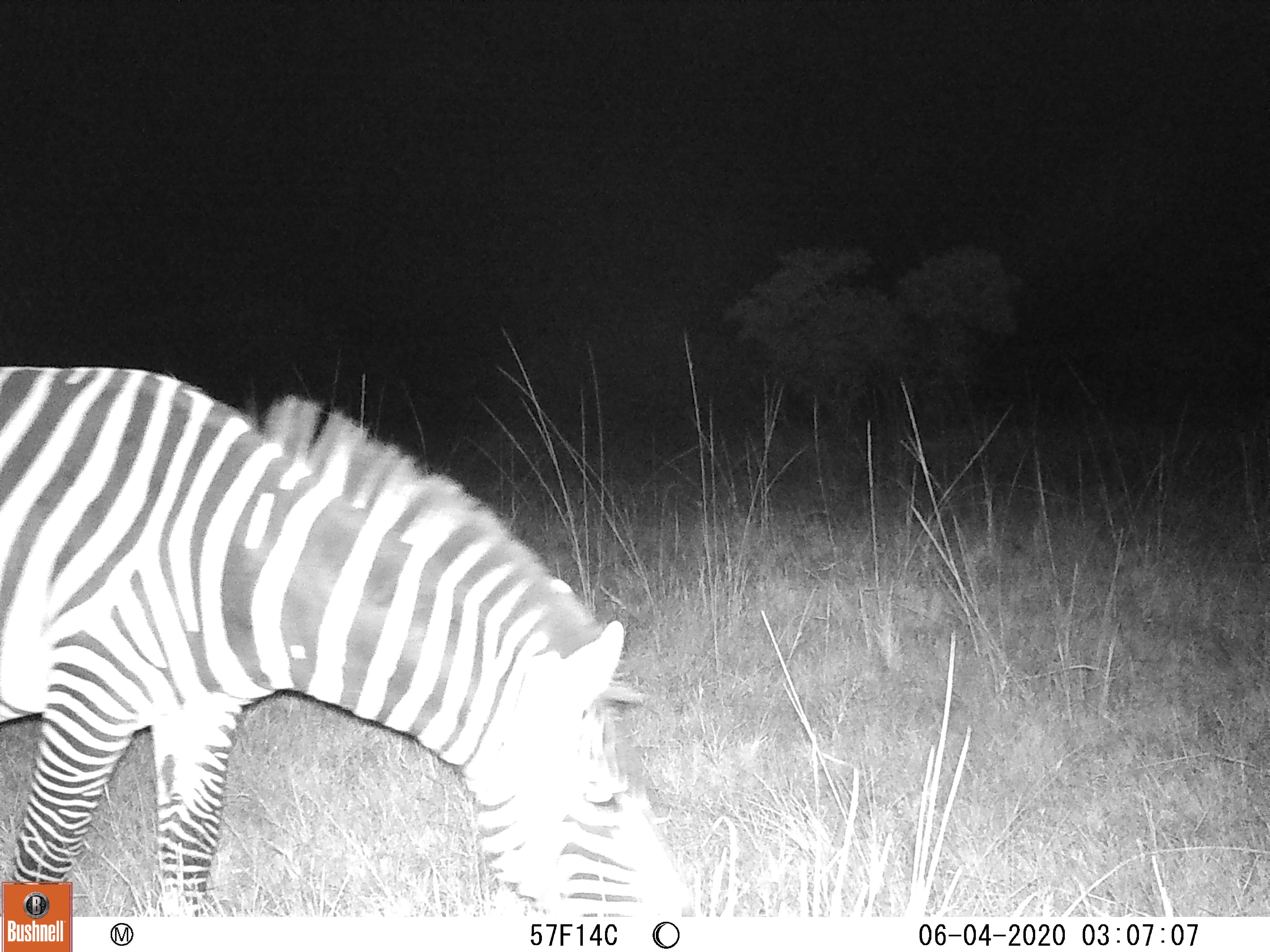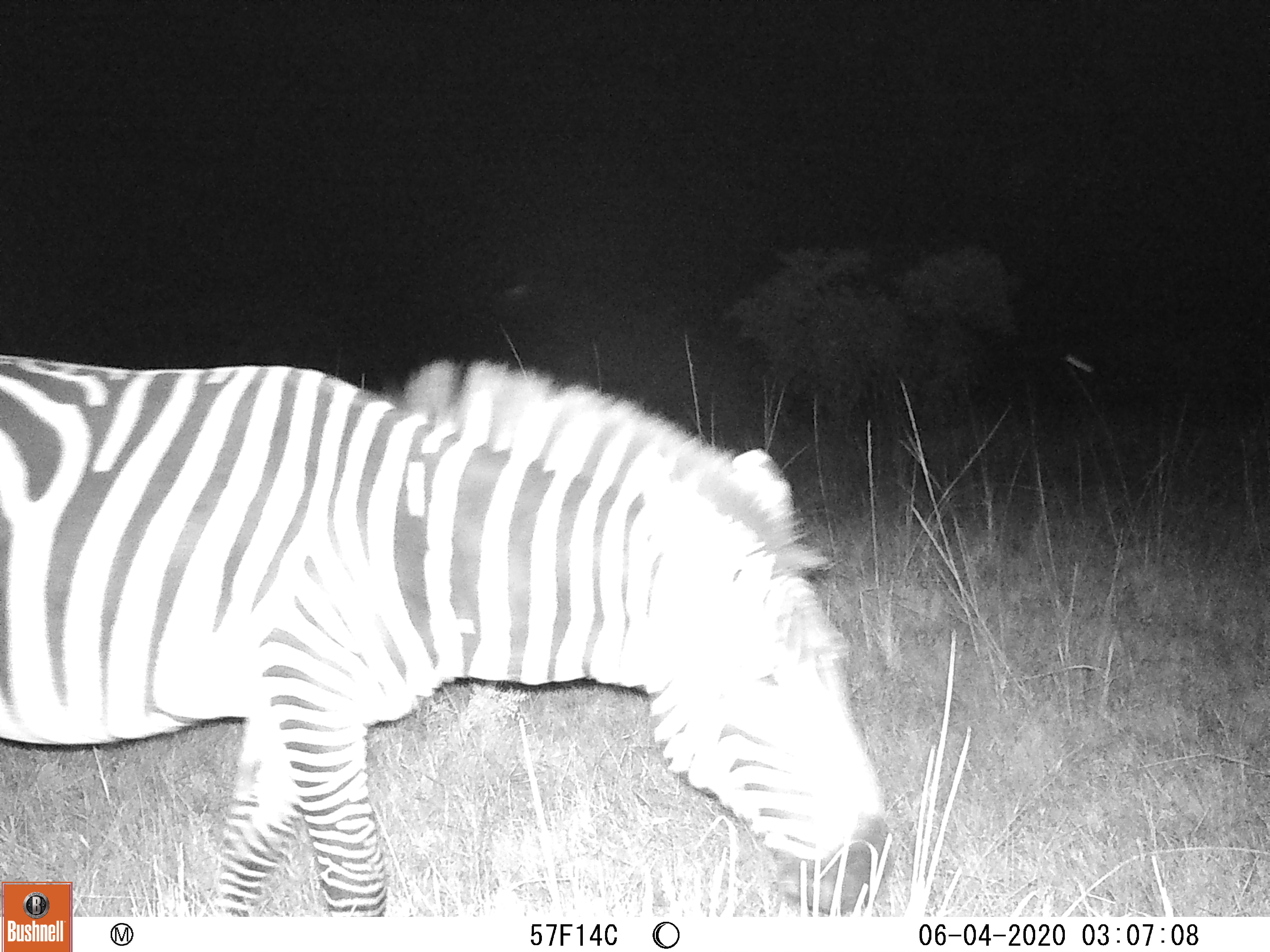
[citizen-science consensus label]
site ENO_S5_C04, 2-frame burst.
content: unidentified animal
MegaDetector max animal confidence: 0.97